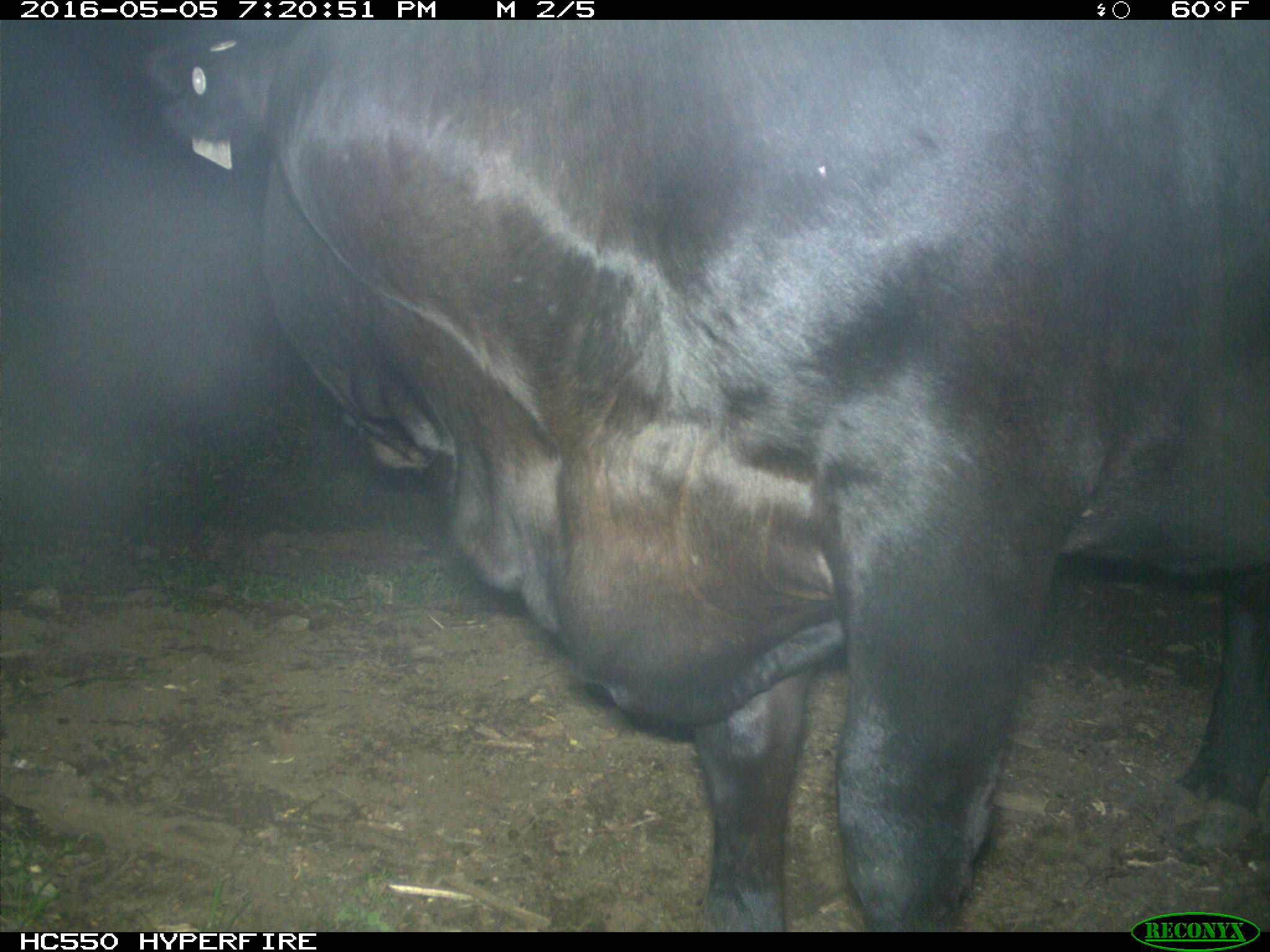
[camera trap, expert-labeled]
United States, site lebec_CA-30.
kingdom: Animalia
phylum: Chordata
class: Mammalia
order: Artiodactyla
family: Bovidae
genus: Bos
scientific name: Bos taurus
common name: domestic cow